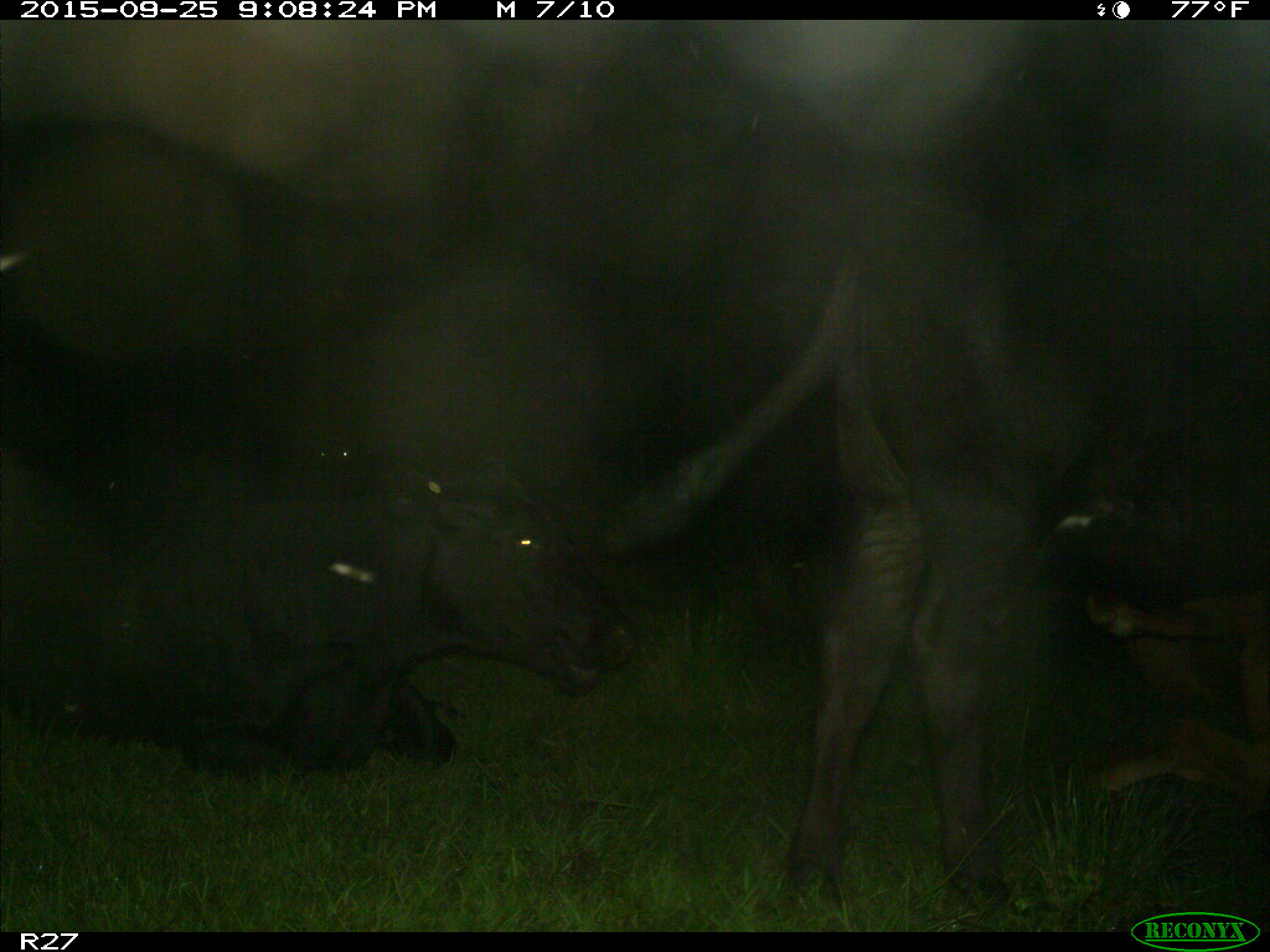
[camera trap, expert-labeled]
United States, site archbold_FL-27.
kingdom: Animalia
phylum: Chordata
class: Mammalia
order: Artiodactyla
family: Bovidae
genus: Bos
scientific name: Bos taurus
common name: domestic cow